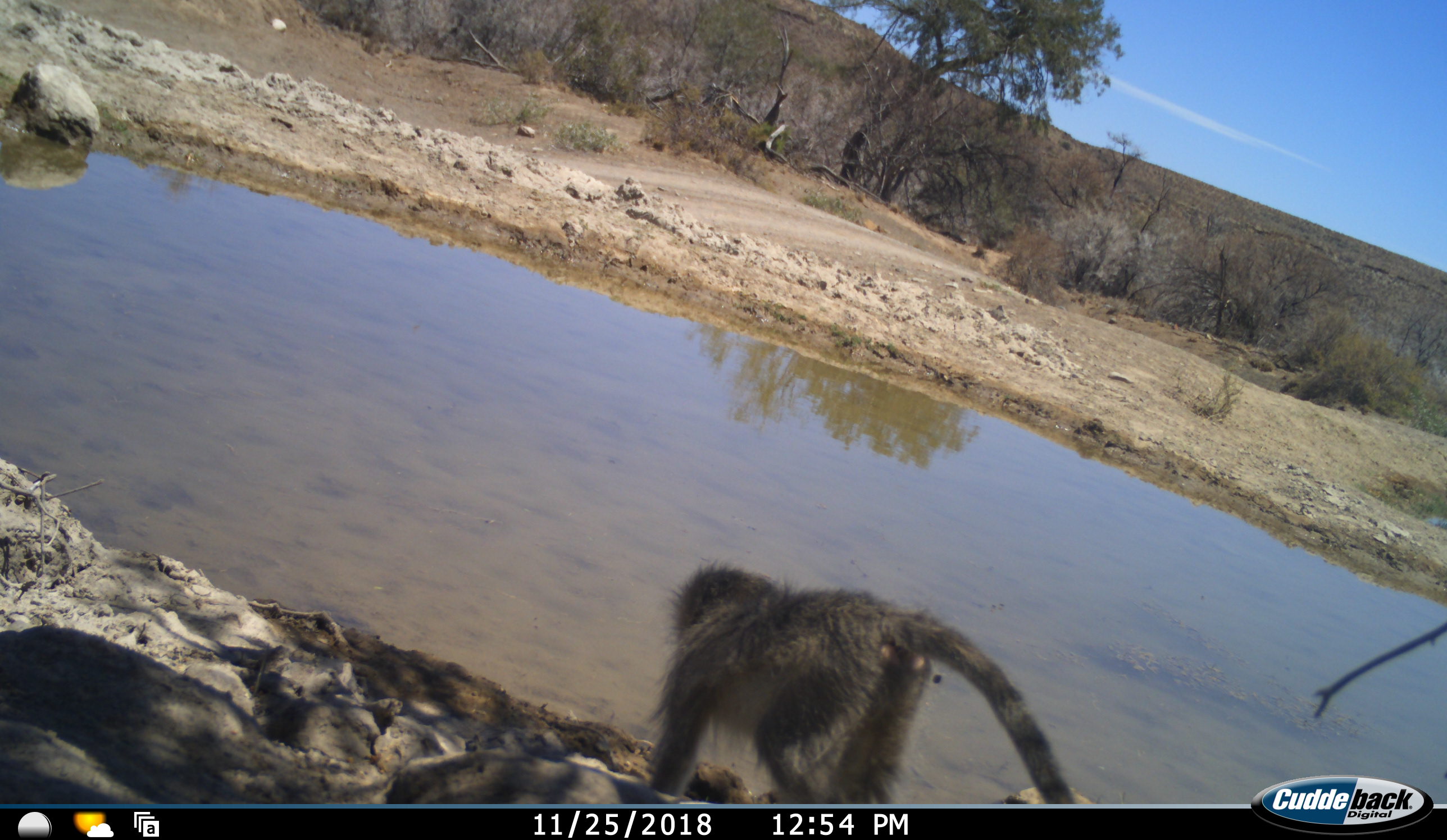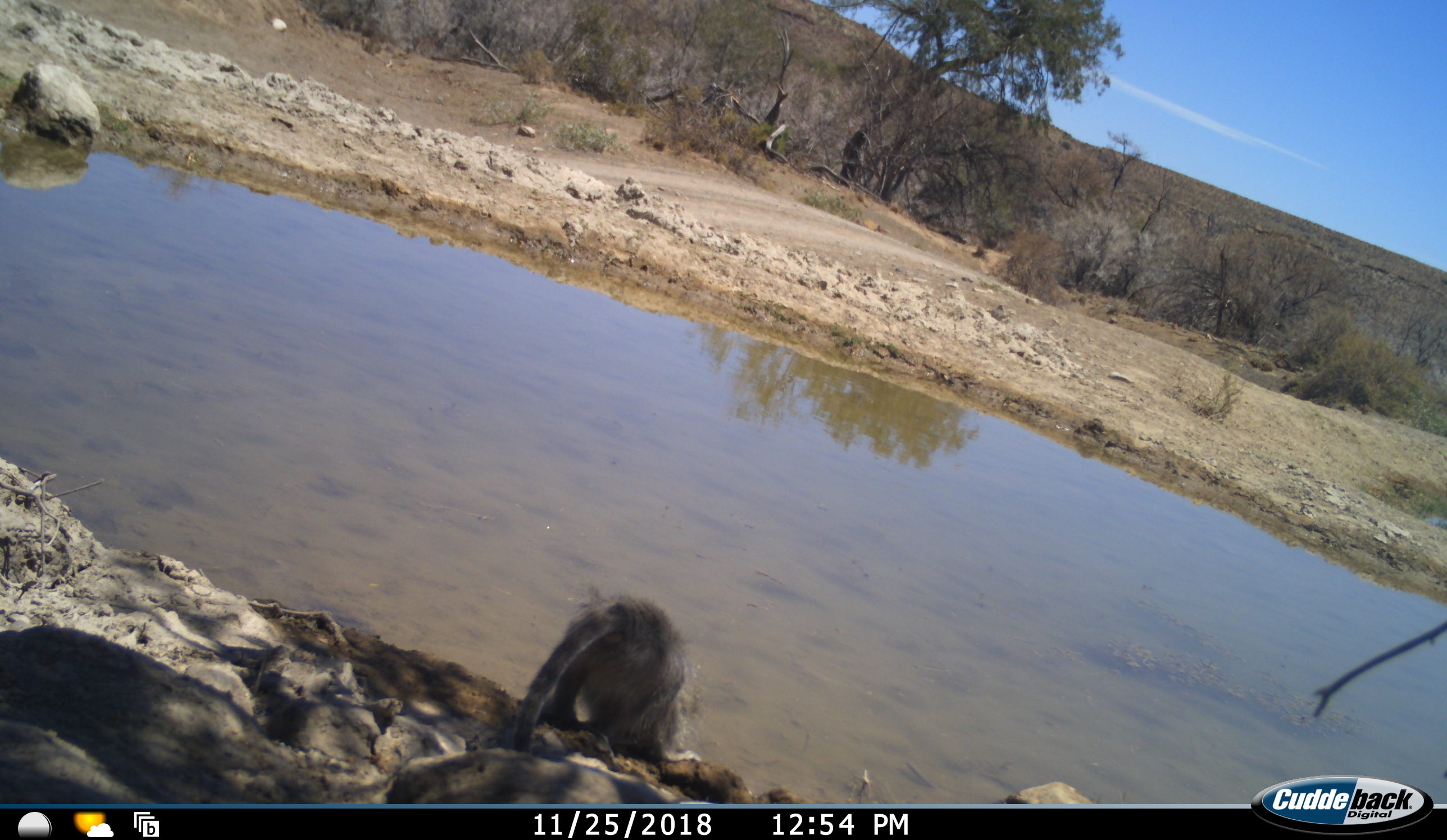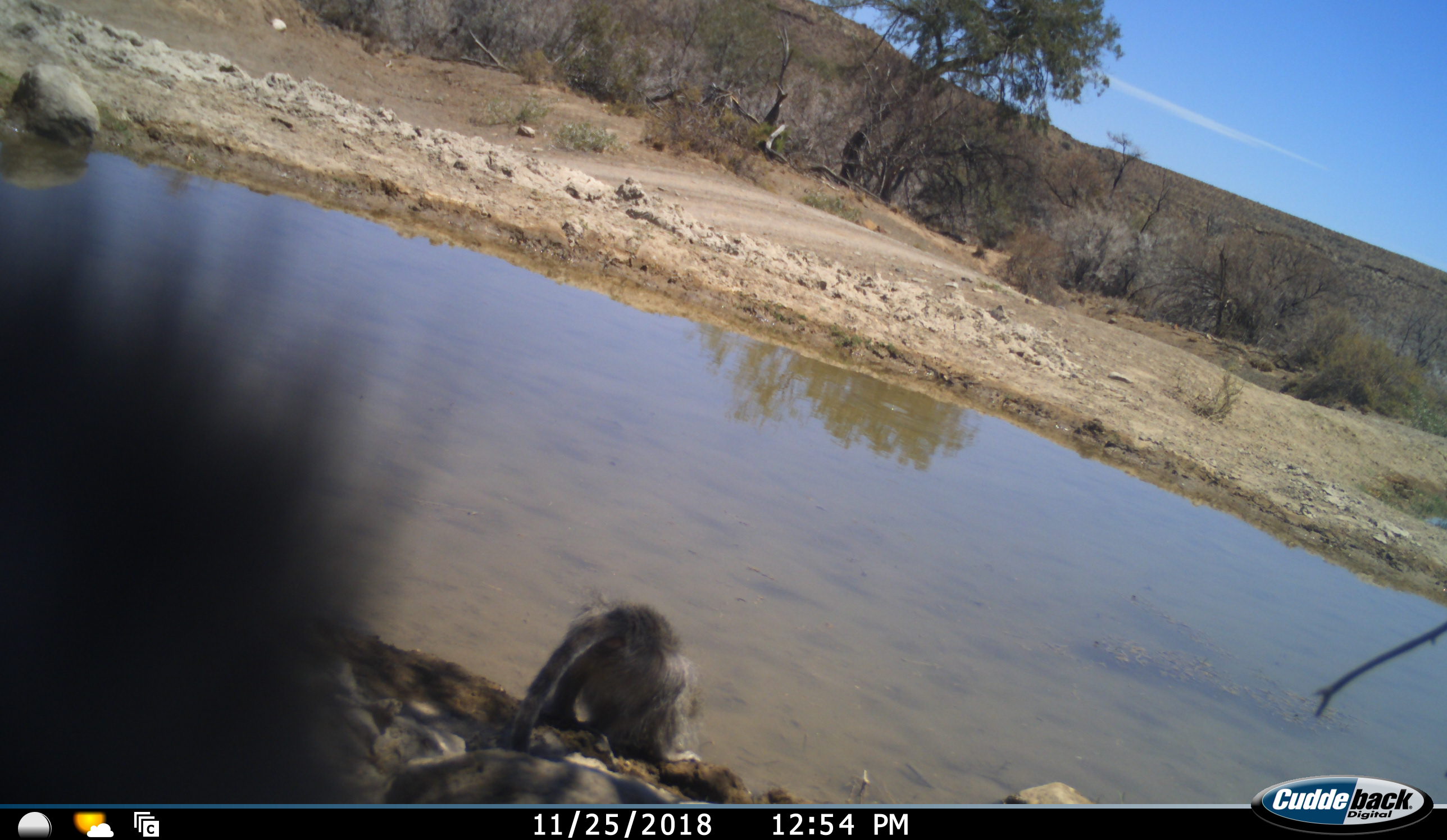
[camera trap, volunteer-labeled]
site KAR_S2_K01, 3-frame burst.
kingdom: Animalia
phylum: Chordata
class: Mammalia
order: Primates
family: Cercopithecidae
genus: Chlorocebus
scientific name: Chlorocebus pygerythrus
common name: vervet monkey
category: monkeyvervet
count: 2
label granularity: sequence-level